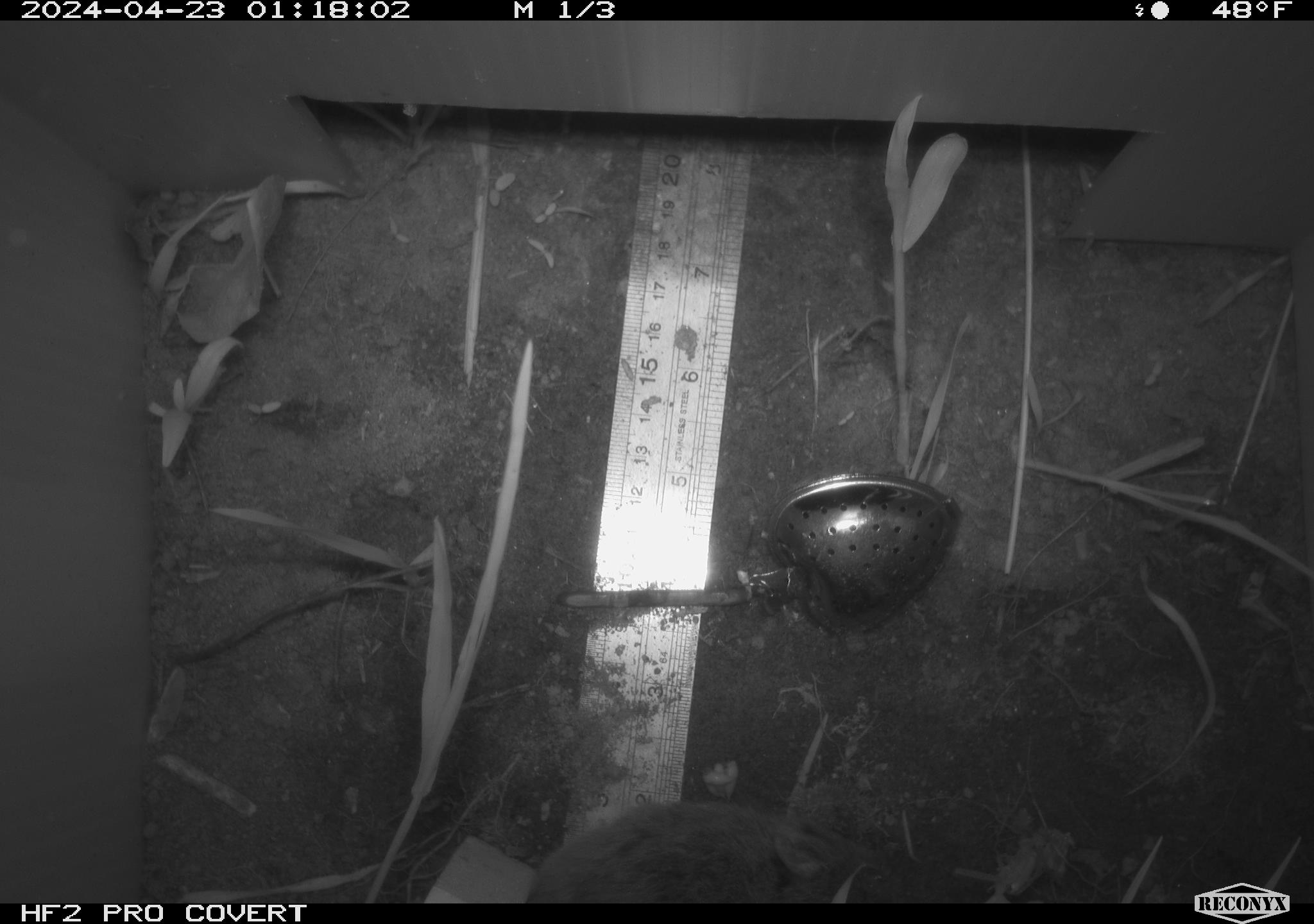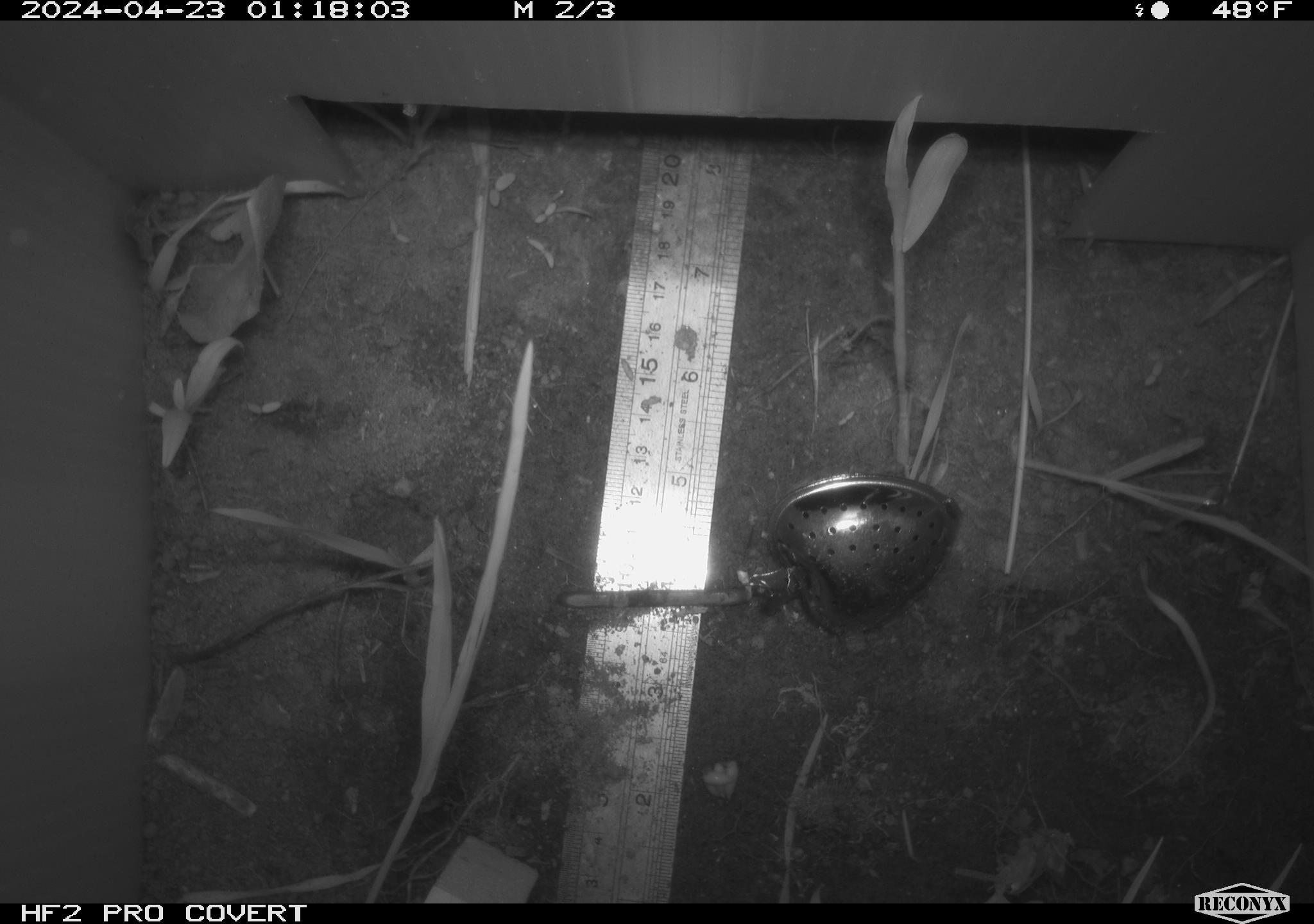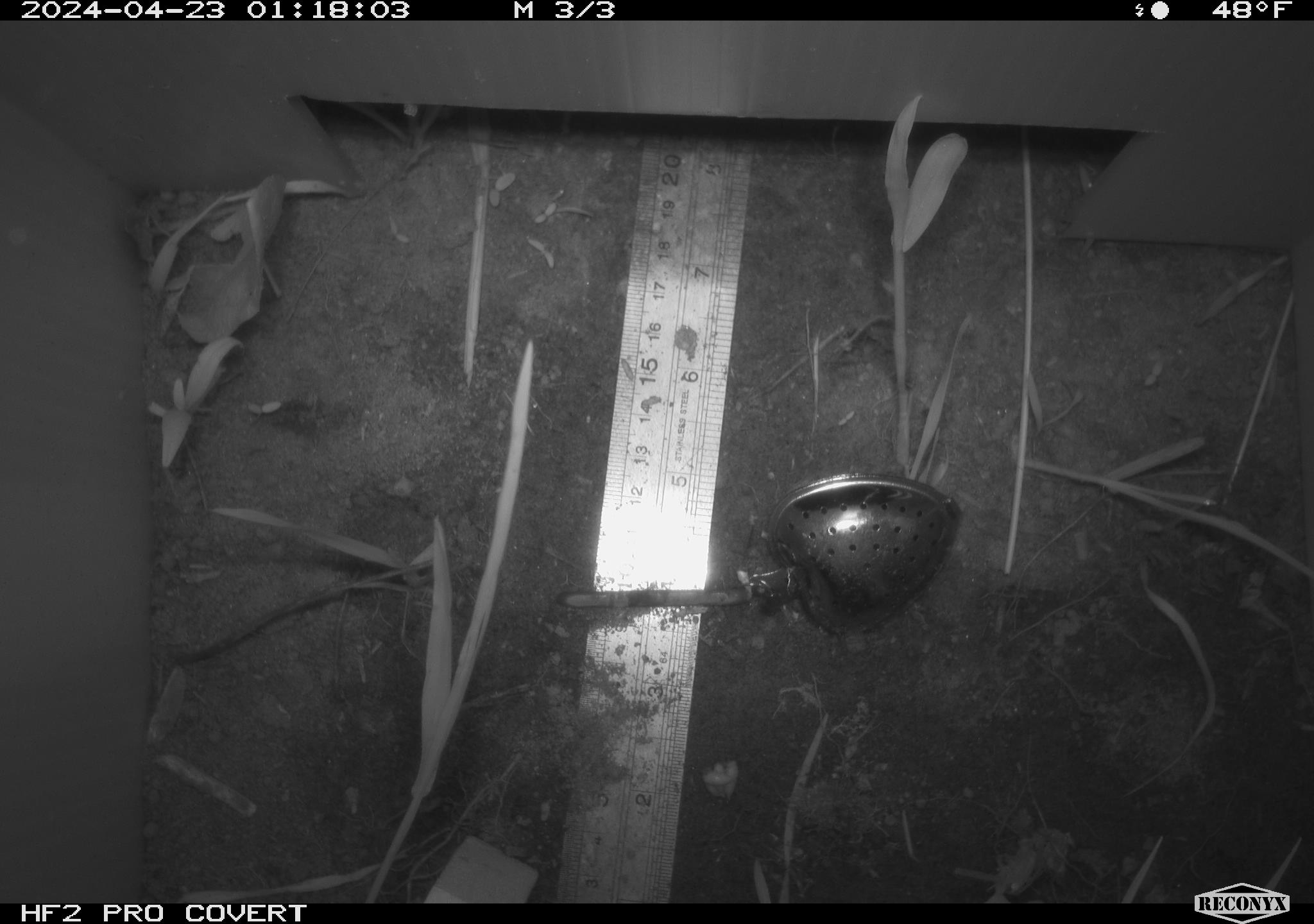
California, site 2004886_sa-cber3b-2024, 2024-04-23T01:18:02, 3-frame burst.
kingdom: Animalia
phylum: Chordata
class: Mammalia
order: Rodentia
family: Cricetidae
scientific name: Arvicolinae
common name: voles, lemmings, and muskrats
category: arvicolinae subfamily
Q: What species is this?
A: Arvicolinae subfamily (voles, lemmings, and muskrats) (Arvicolinae).